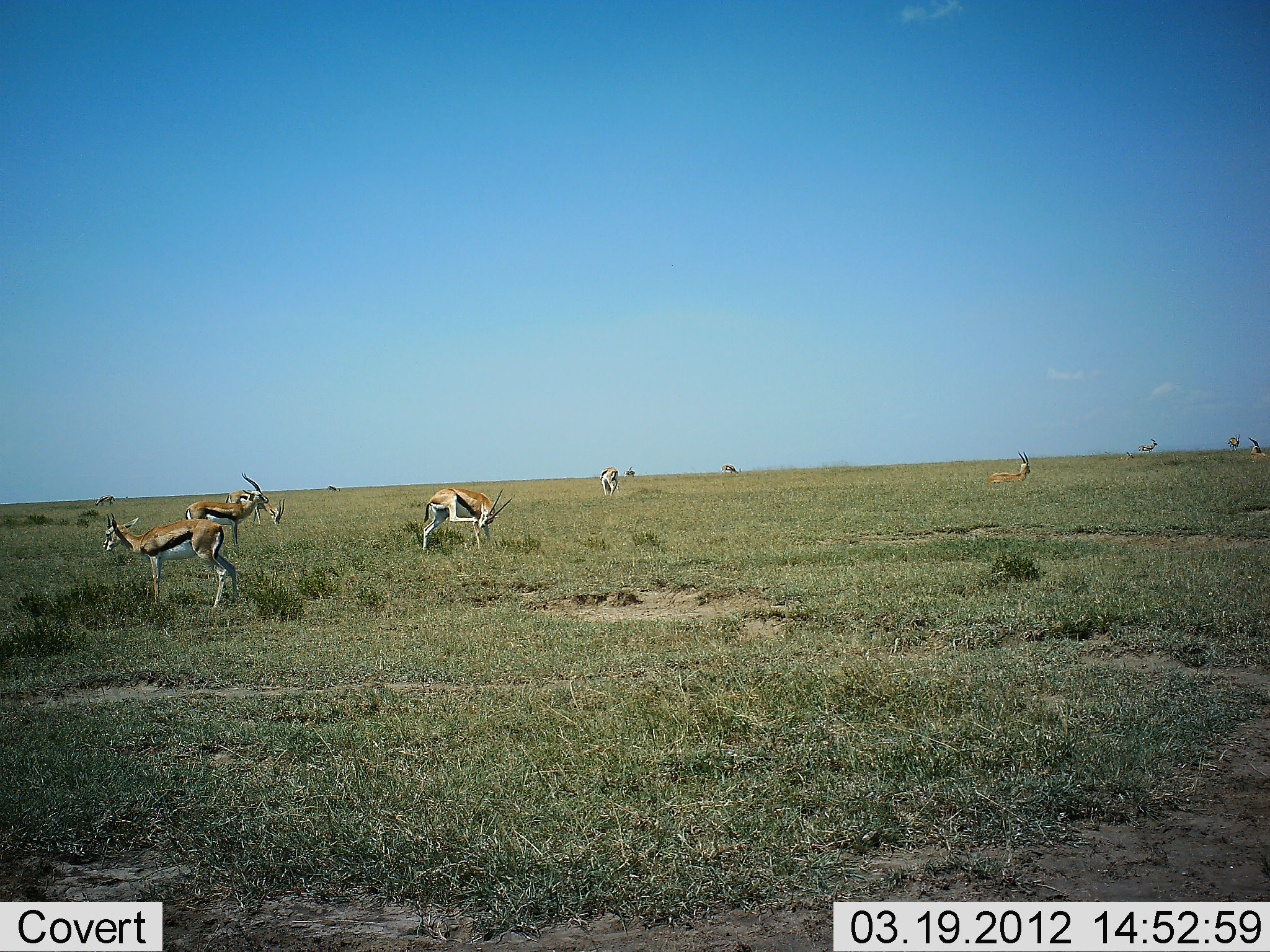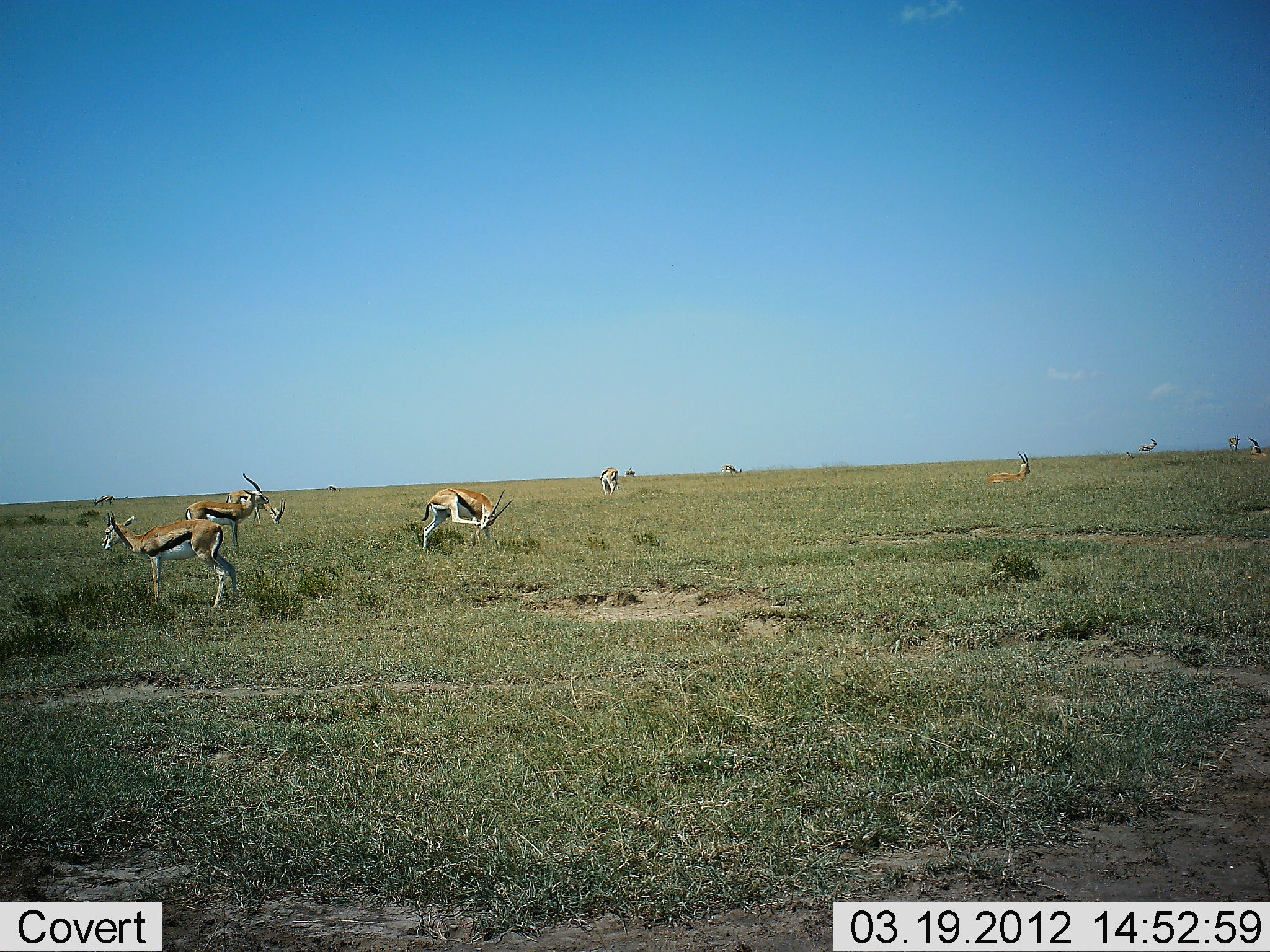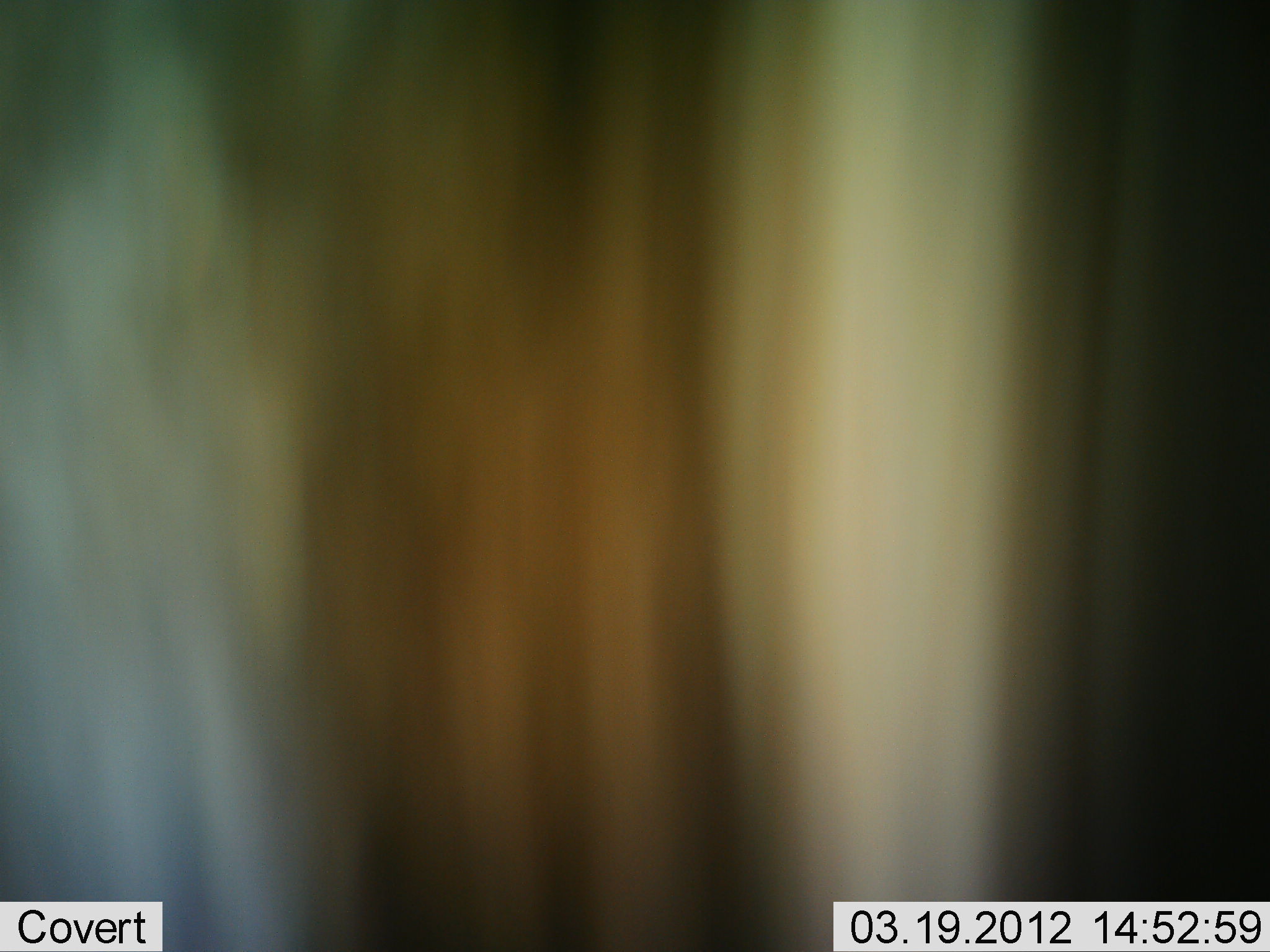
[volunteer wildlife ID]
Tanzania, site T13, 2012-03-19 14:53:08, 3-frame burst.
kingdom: Animalia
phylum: Chordata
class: Mammalia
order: Artiodactyla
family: Bovidae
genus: Eudorcas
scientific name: Eudorcas thomsonii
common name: thomson's gazelle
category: gazellethomsons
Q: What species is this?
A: Gazellethomsons (thomson's gazelle) (Eudorcas thomsonii).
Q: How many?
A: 11-50.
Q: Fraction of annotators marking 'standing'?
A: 88%.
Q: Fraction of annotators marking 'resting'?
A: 44%.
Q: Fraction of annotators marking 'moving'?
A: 12%.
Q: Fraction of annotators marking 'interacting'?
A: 0%.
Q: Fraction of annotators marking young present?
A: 0%.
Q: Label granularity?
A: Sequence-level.